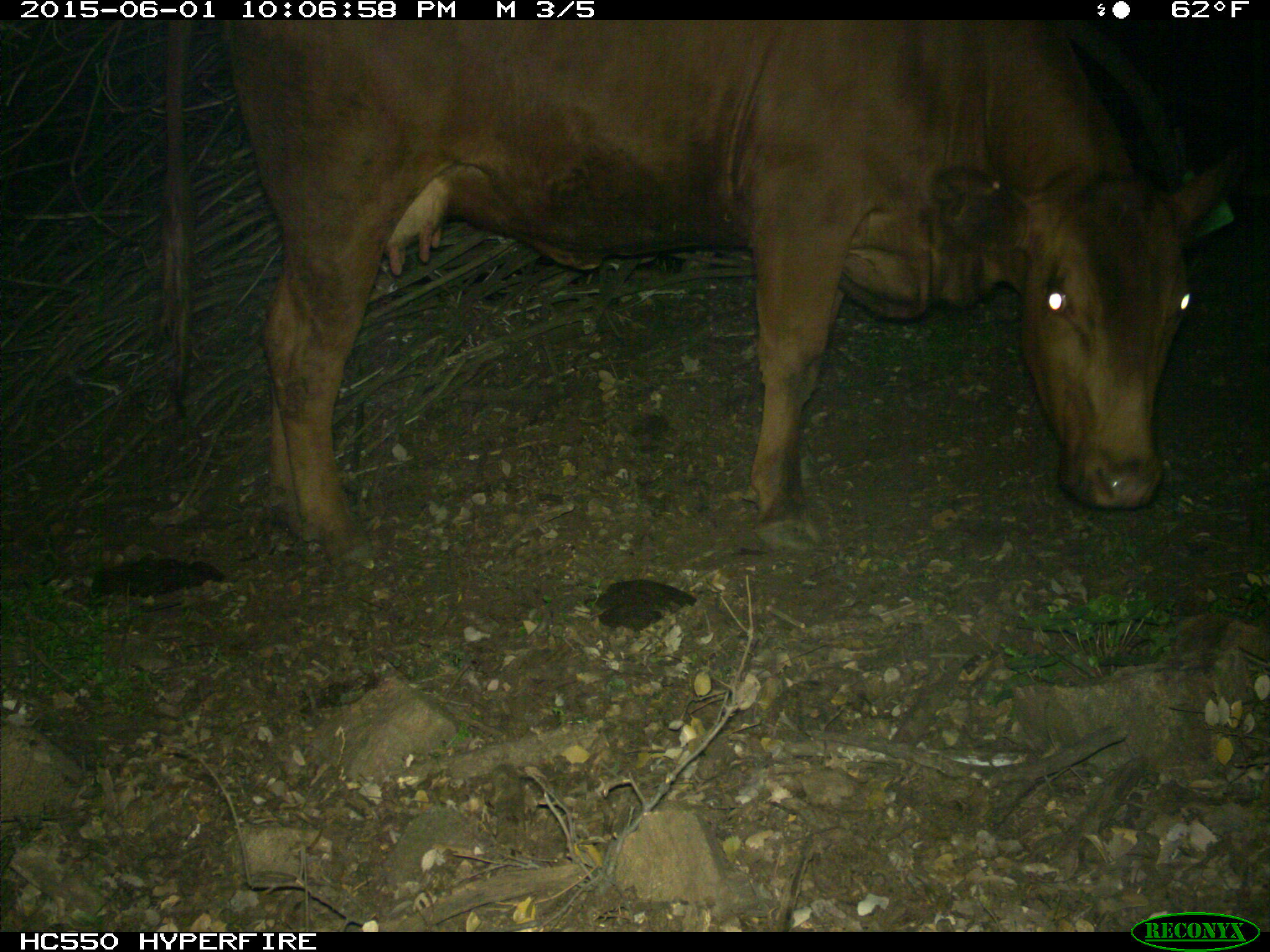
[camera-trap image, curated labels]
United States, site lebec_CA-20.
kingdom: Animalia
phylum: Chordata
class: Mammalia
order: Artiodactyla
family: Bovidae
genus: Bos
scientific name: Bos taurus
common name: domestic cow